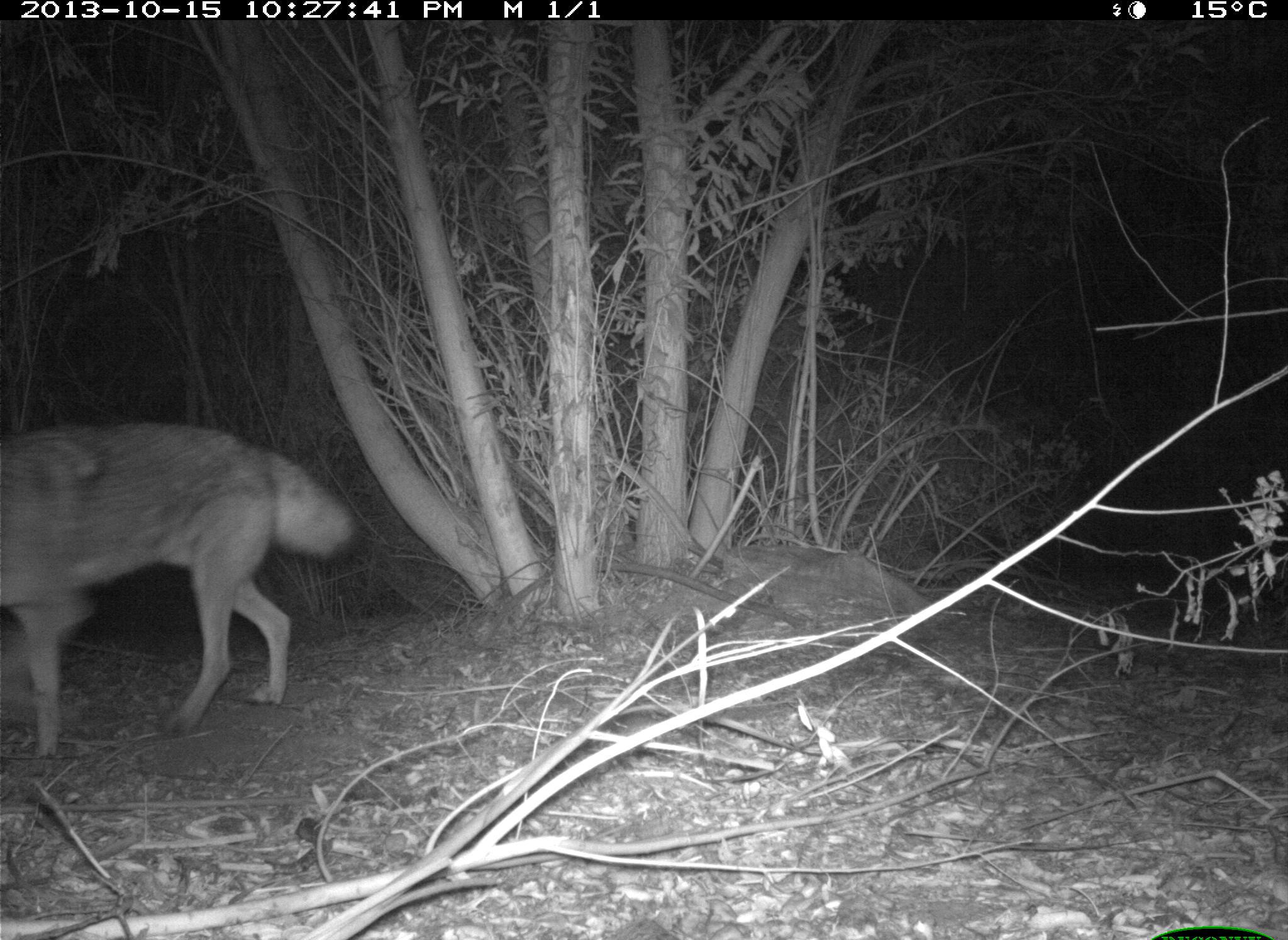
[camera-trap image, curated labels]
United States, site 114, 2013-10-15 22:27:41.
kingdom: Animalia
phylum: Chordata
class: Mammalia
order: Carnivora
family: Canidae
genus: Canis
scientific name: Canis latrans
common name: coyote